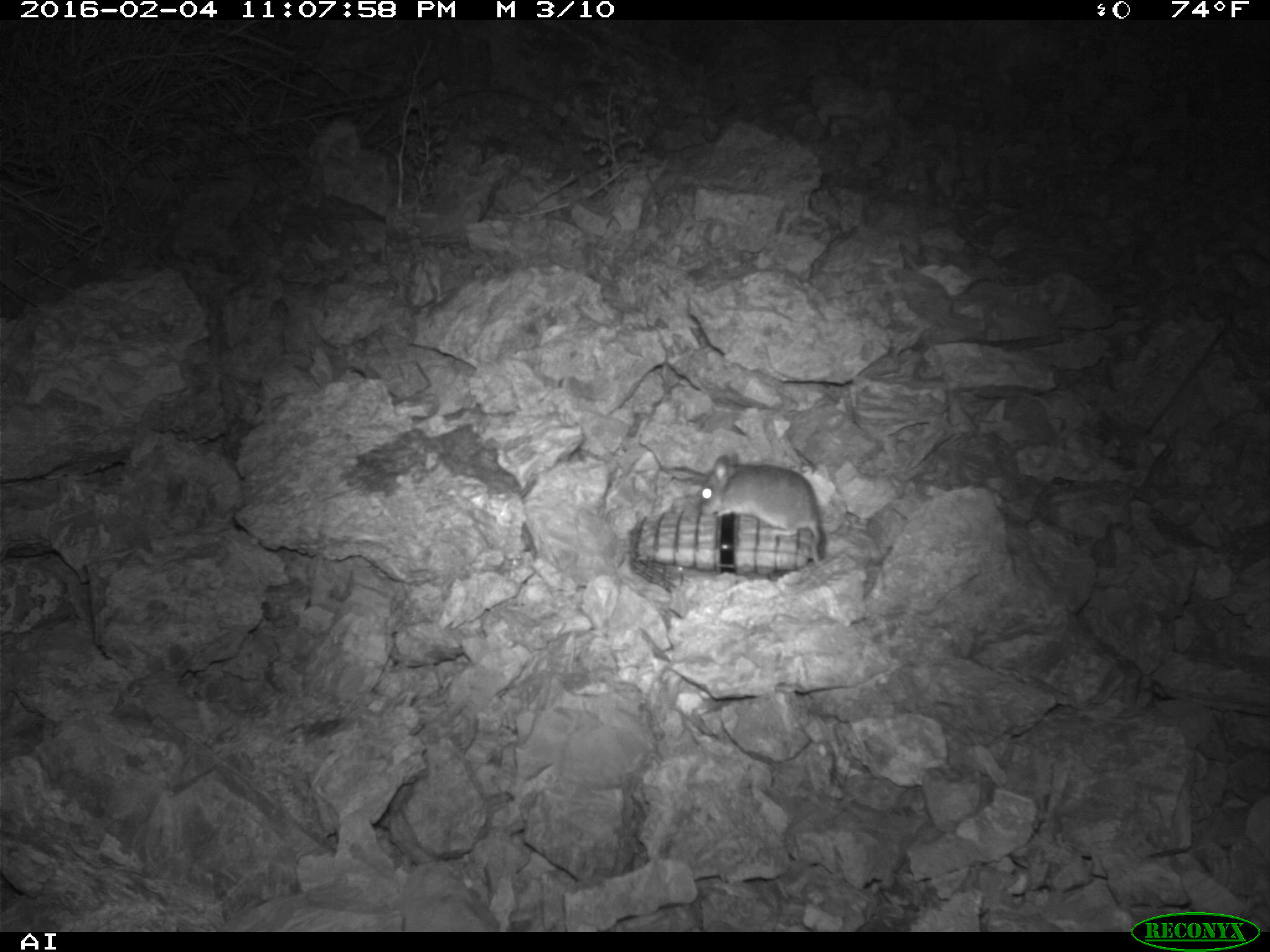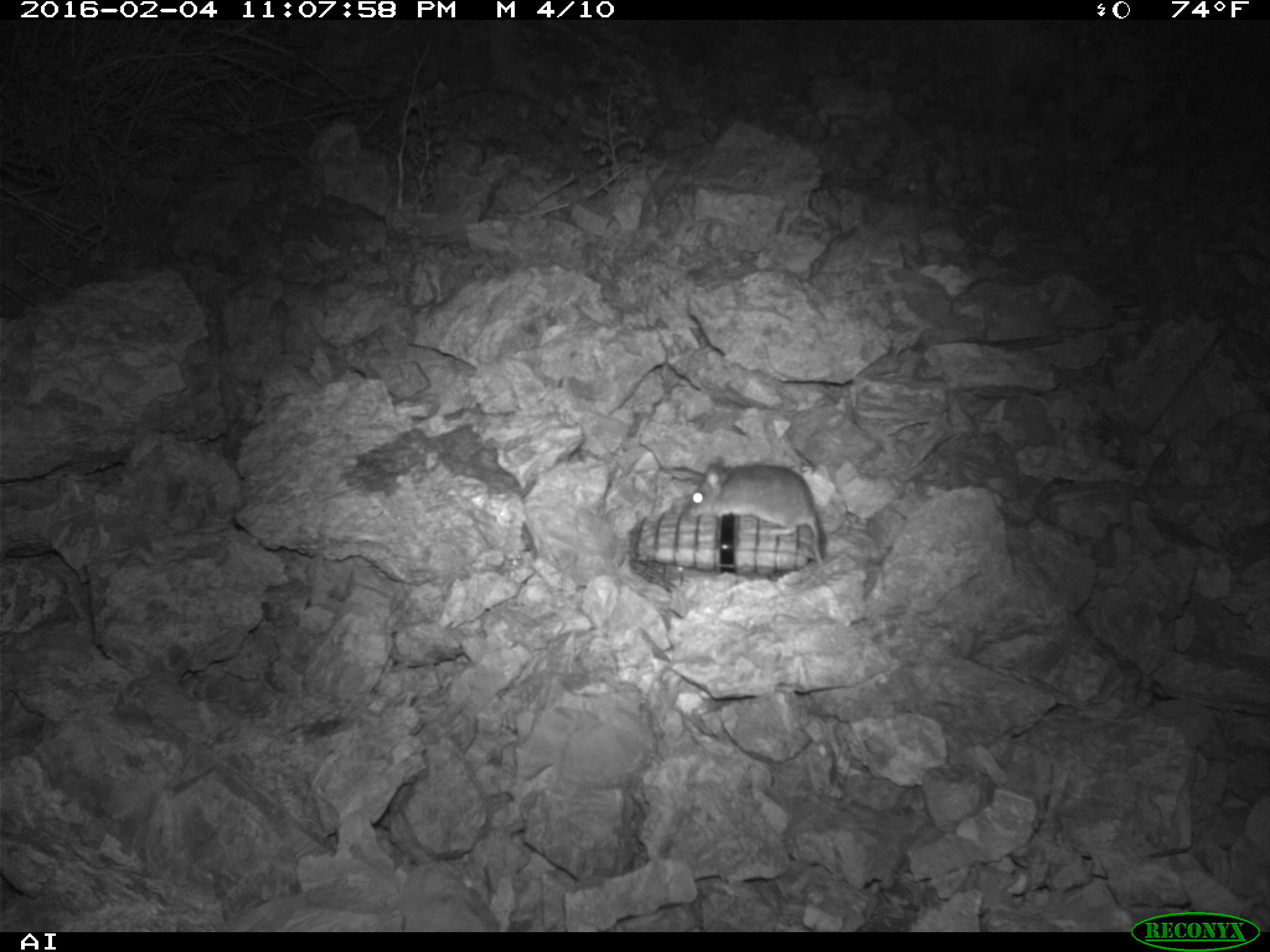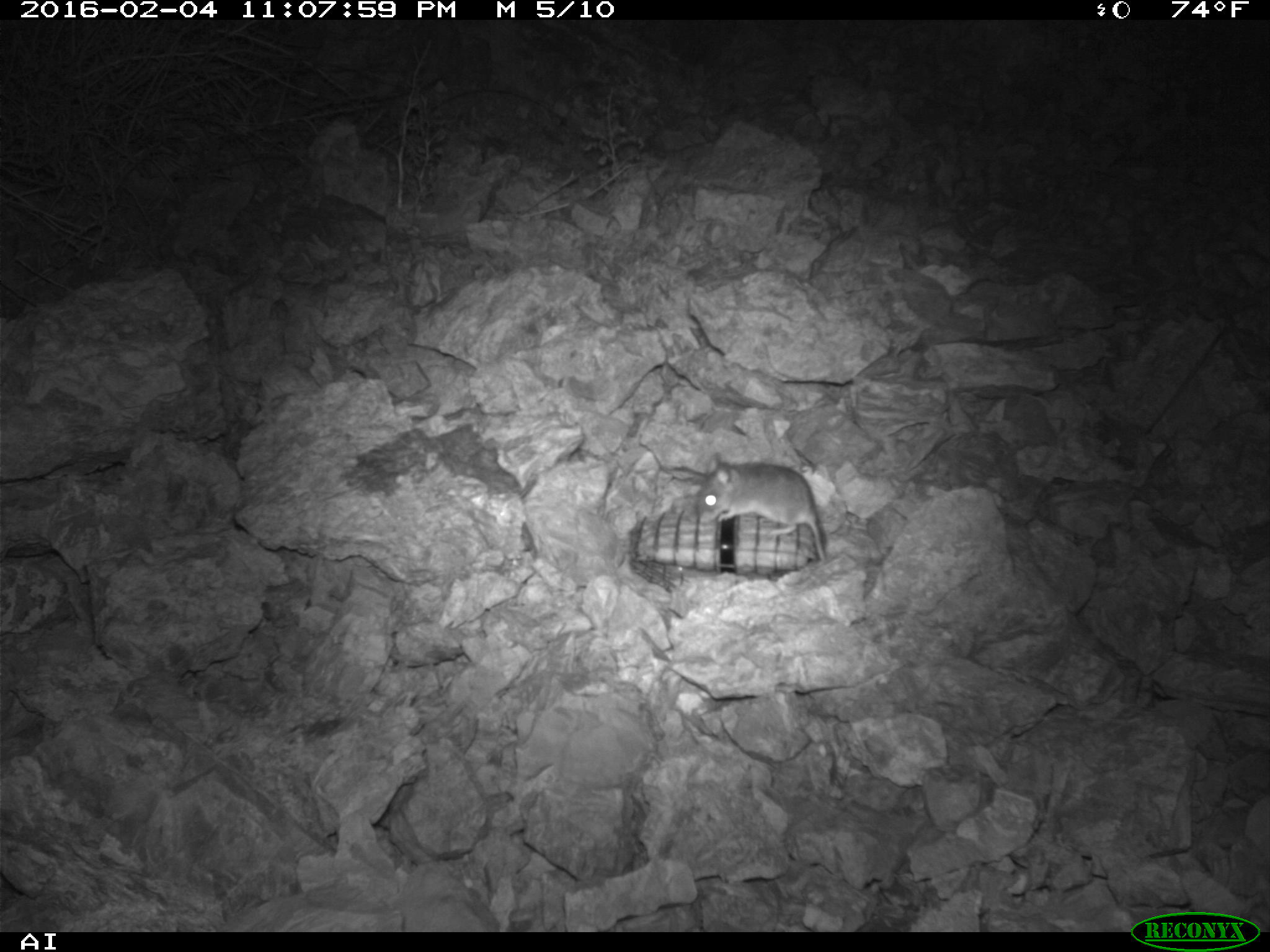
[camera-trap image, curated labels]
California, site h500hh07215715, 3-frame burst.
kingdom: Animalia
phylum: Chordata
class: Mammalia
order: Rodentia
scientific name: Rodentia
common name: rodent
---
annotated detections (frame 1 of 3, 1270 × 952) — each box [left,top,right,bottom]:
rodent: [699,451,821,563]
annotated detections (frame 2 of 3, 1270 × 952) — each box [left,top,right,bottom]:
rodent: [680,454,824,563]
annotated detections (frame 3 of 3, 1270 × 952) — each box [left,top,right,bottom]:
rodent: [698,452,825,560]